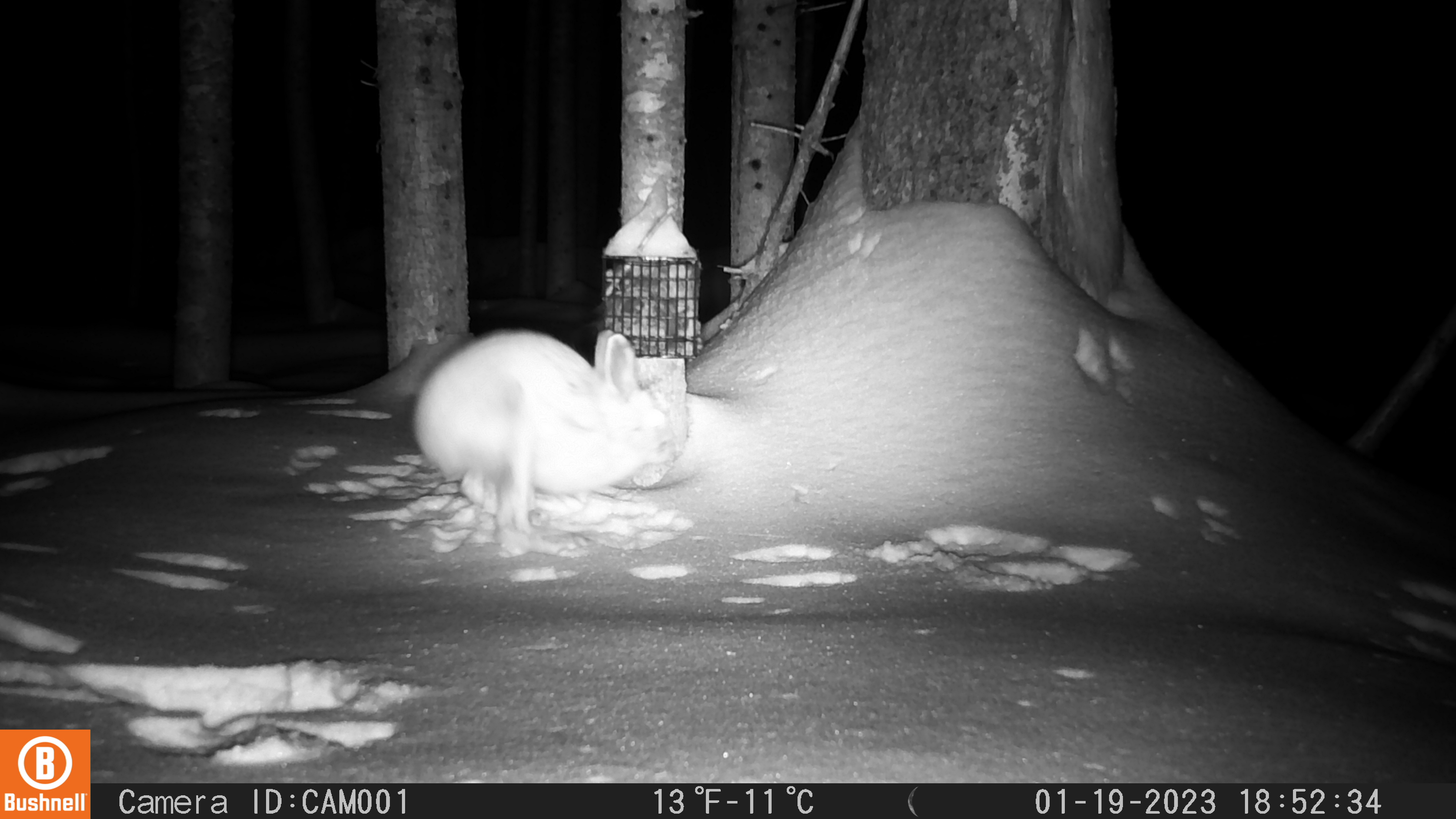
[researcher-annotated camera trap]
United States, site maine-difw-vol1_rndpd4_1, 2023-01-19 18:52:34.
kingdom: Animalia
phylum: Chordata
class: Mammalia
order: Lagomorpha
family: Leporidae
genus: Lepus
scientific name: Lepus americanus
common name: snowshoe hare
Snowshoe hare (Lepus americanus).